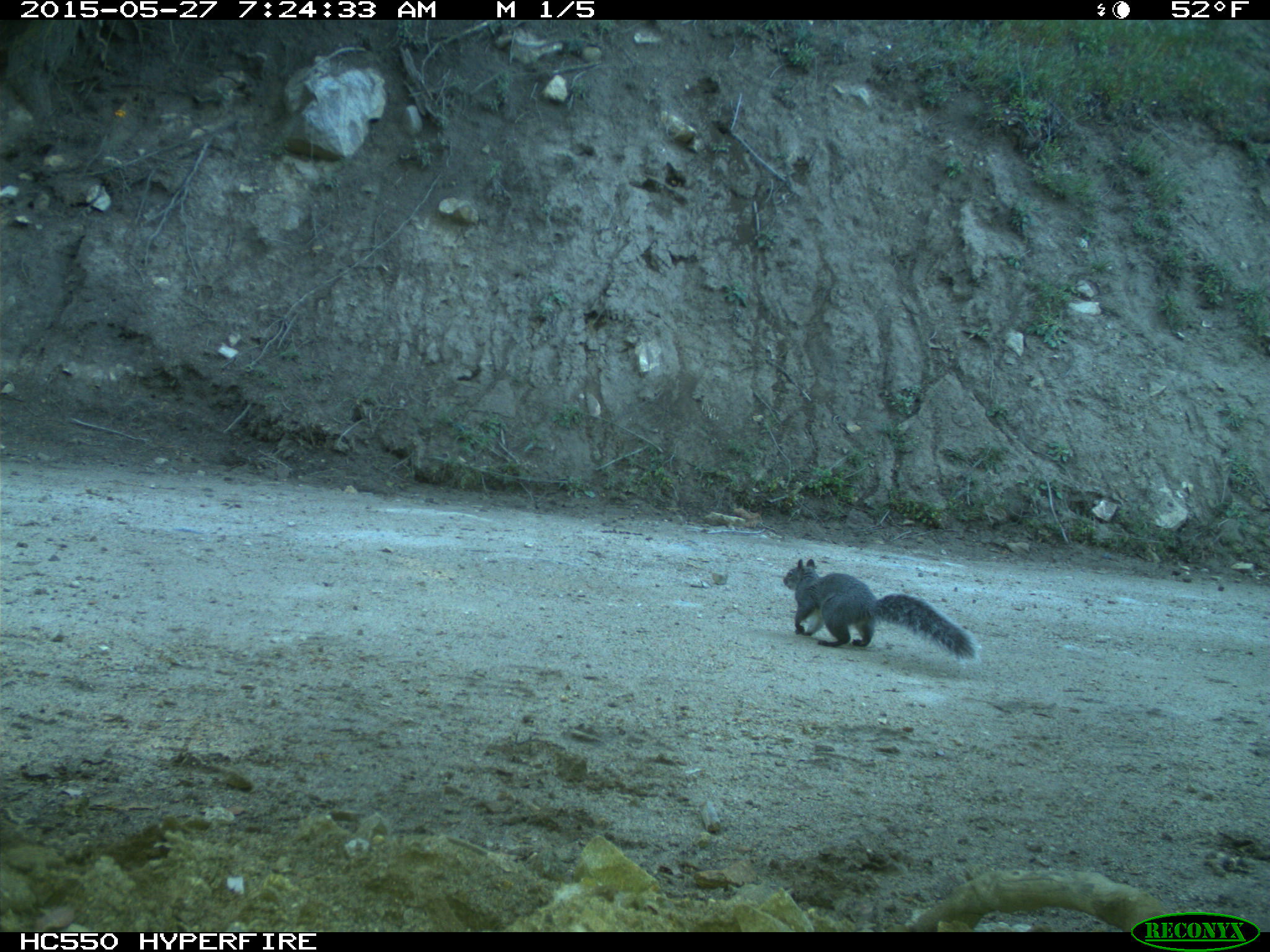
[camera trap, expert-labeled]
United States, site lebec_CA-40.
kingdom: Animalia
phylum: Chordata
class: Mammalia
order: Rodentia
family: Sciuridae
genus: Sciurus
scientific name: Sciurus carolinensis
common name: eastern gray squirrel